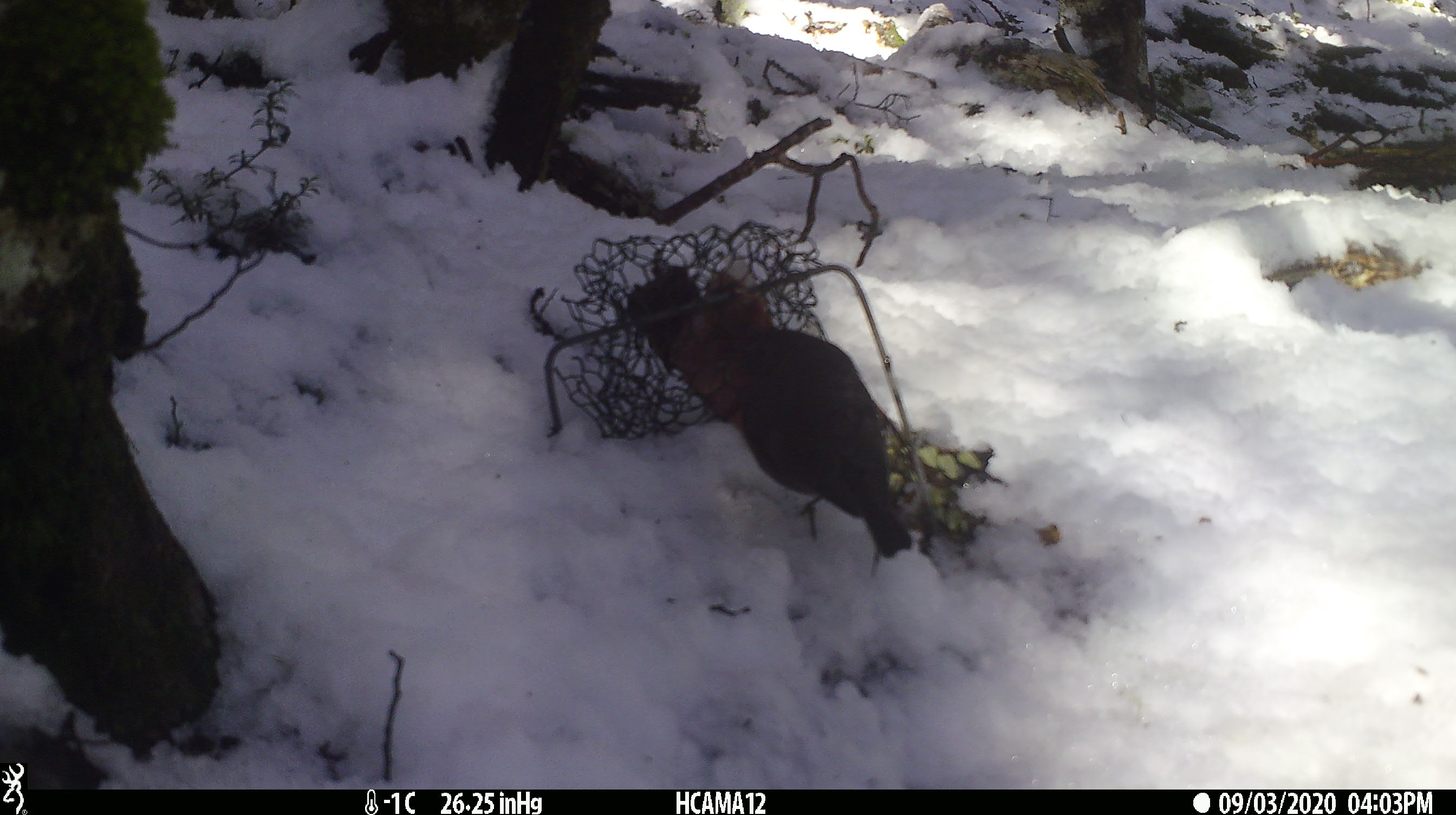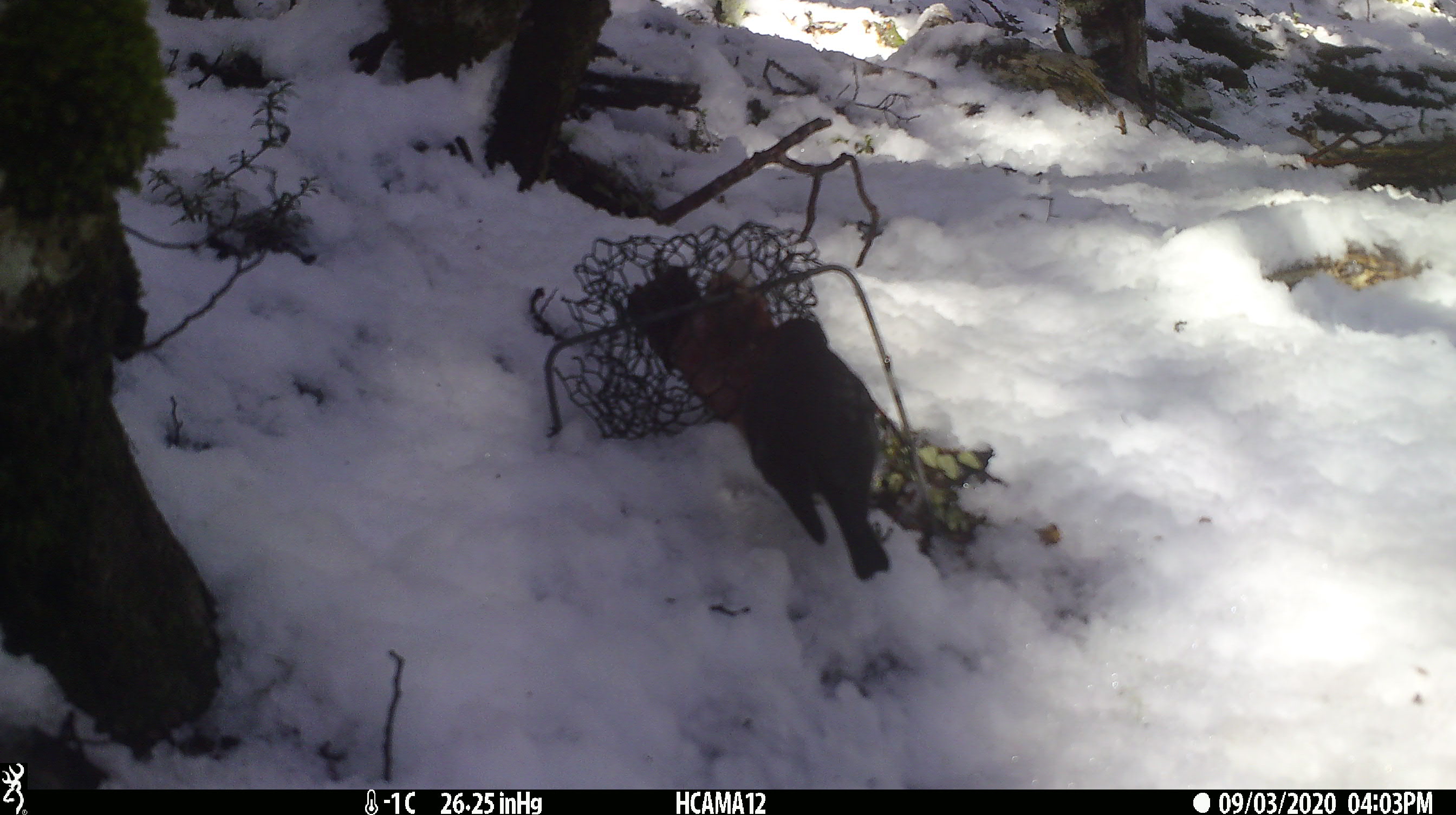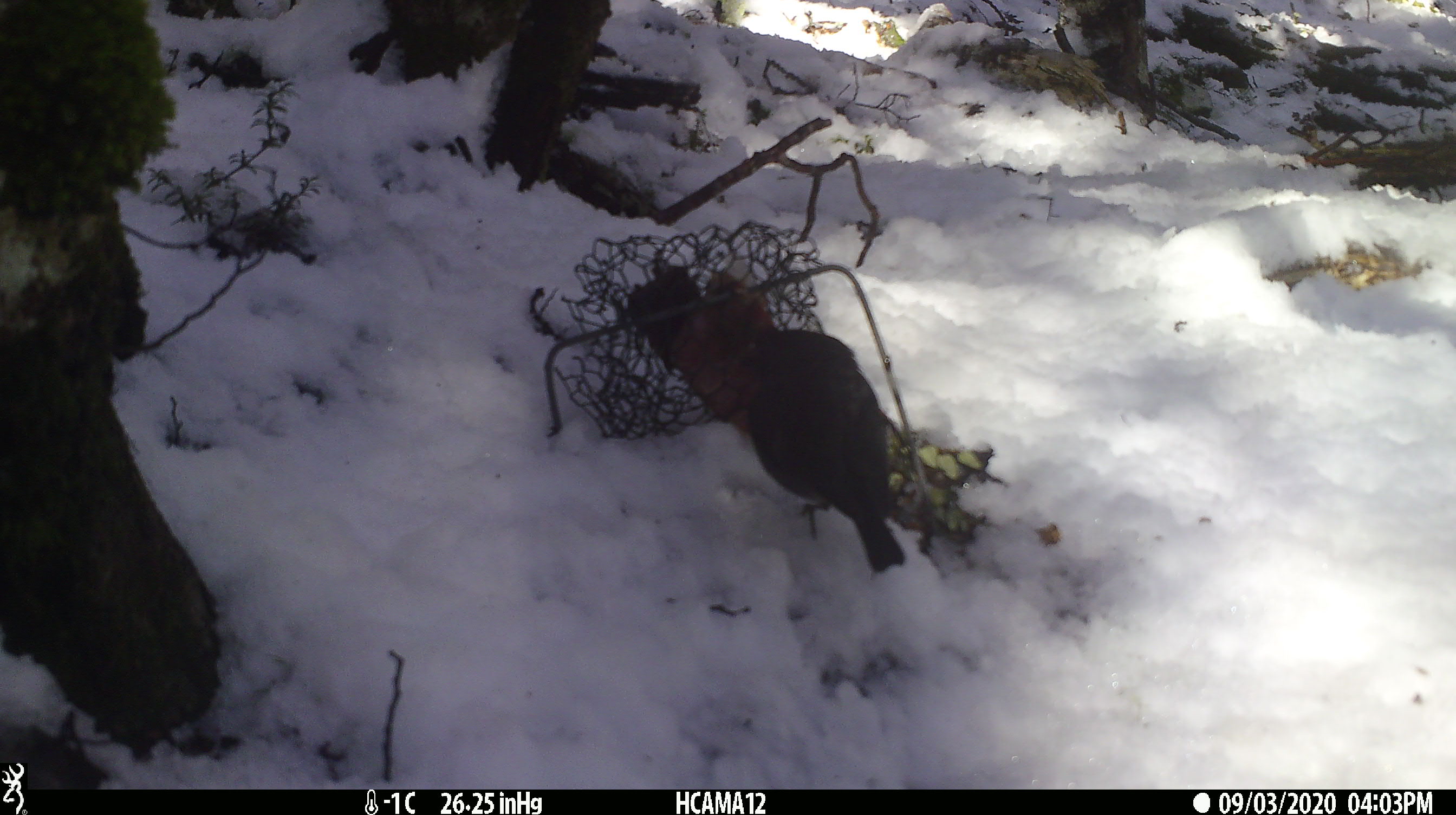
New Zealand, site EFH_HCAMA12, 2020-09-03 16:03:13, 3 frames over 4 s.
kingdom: Animalia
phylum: Chordata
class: Aves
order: Passeriformes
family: Petroicidae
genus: Petroica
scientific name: Petroica australis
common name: new zealand robin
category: robin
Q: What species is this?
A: Robin (new zealand robin) (Petroica australis).